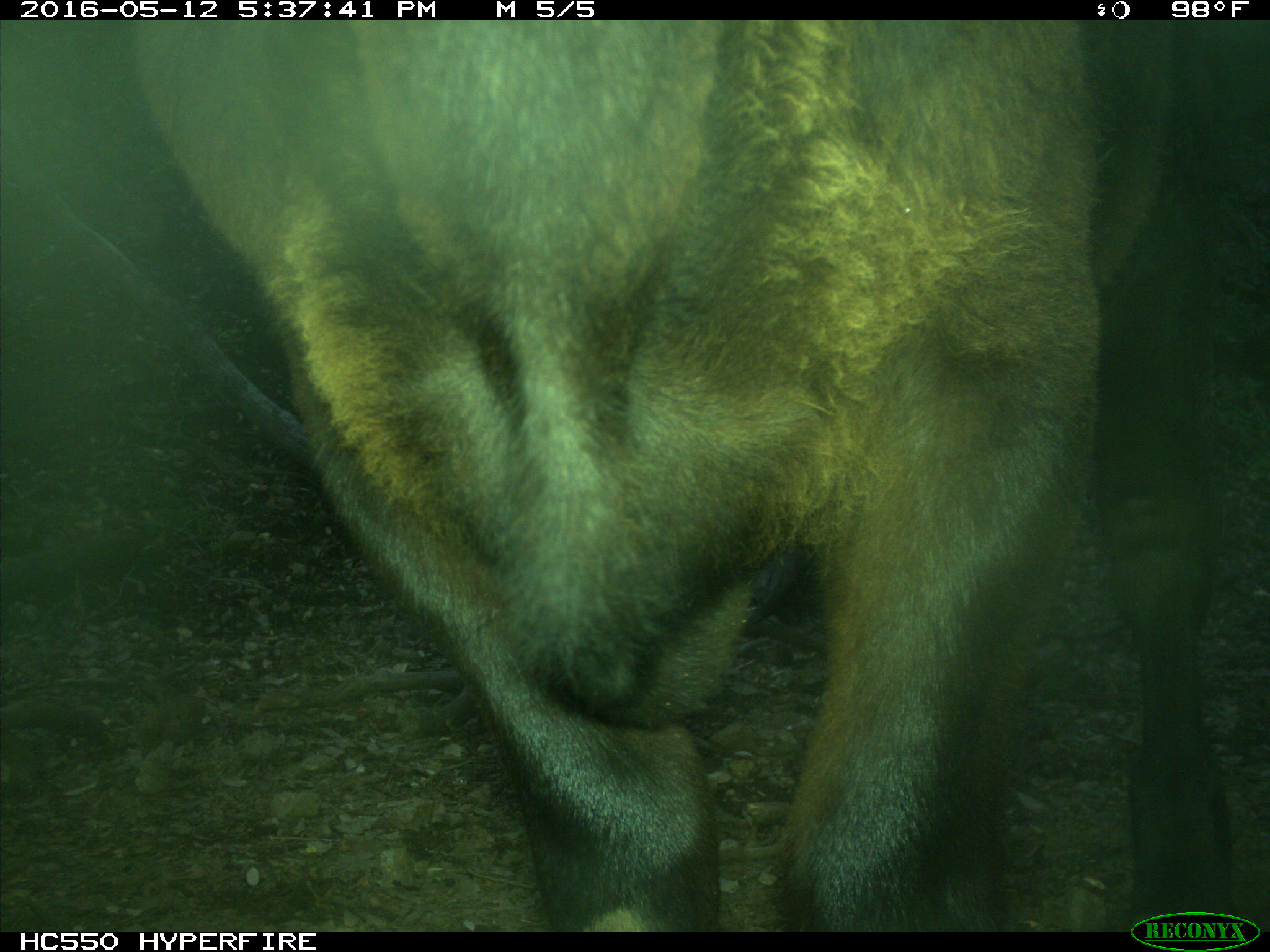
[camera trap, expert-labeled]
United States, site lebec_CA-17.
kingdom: Animalia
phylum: Chordata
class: Mammalia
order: Artiodactyla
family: Bovidae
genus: Bos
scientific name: Bos taurus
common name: domestic cow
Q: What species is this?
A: Bos taurus (domestic cow).